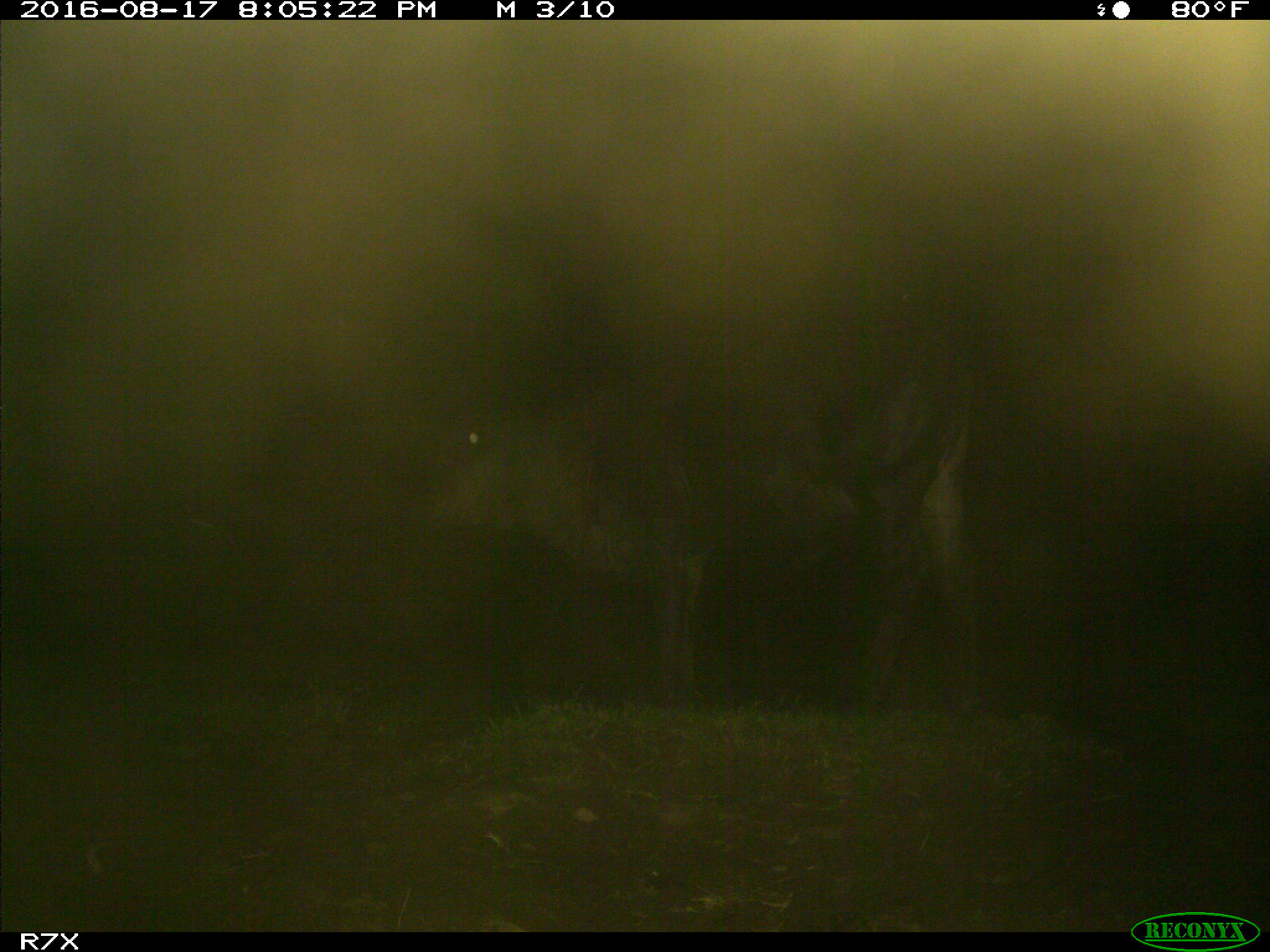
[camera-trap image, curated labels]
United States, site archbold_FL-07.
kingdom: Animalia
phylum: Chordata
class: Mammalia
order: Artiodactyla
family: Bovidae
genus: Bos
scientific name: Bos taurus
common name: domestic cow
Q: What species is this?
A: Bos taurus (domestic cow).